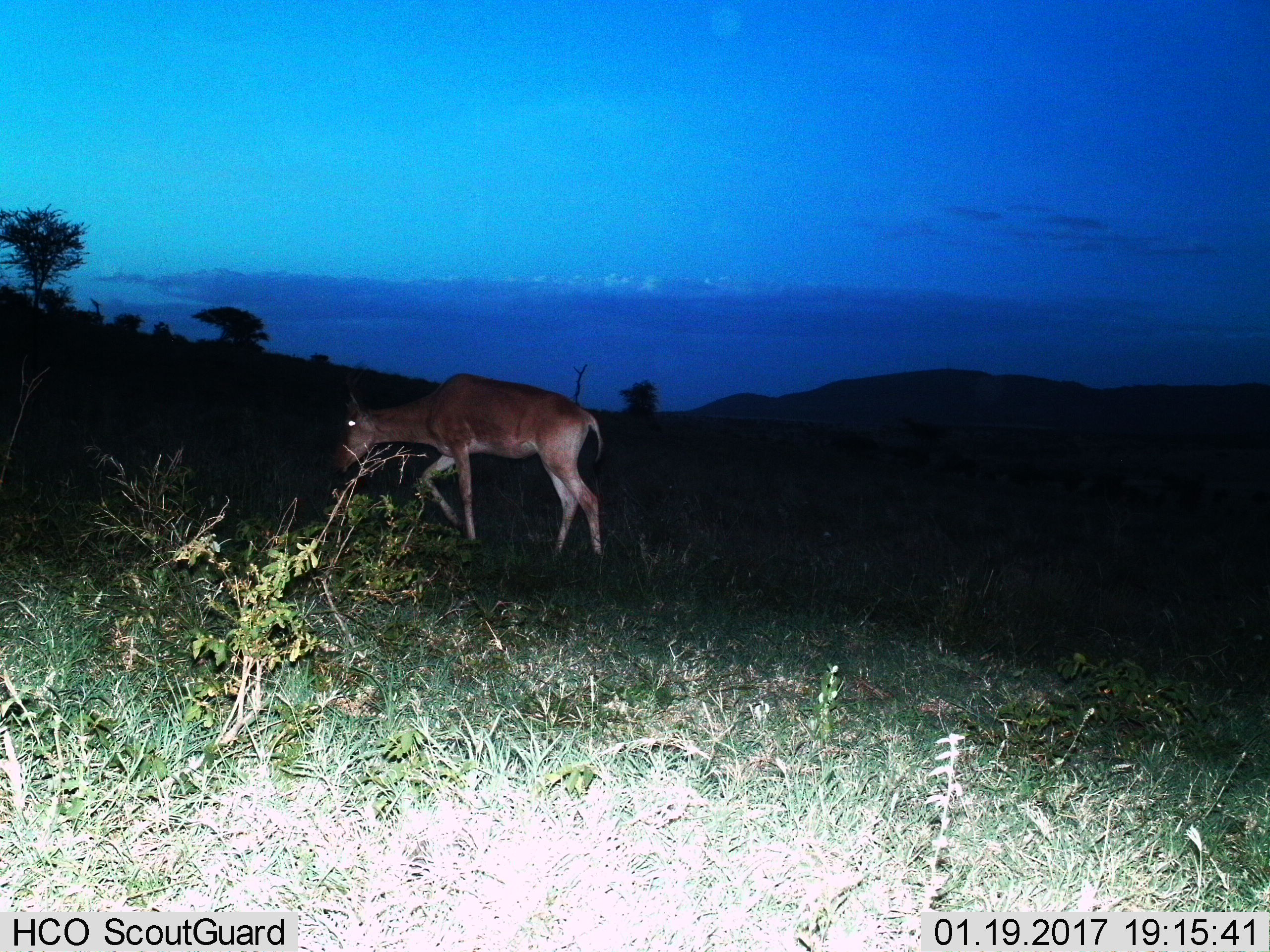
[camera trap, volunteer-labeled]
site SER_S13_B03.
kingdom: Animalia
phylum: Chordata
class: Mammalia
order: Artiodactyla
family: Bovidae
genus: Alcelaphus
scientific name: Alcelaphus buselaphus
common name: hartebeest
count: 1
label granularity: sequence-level